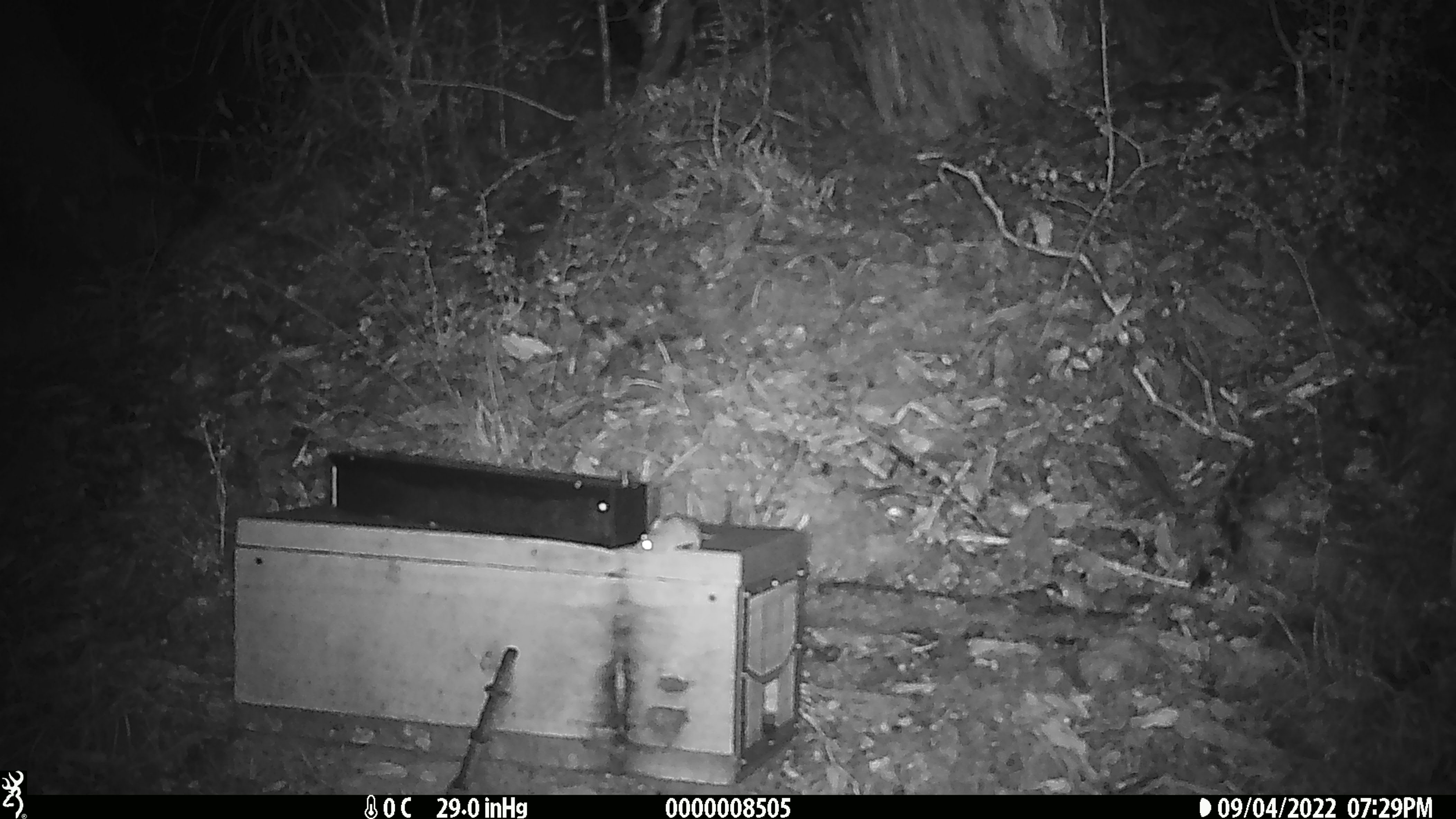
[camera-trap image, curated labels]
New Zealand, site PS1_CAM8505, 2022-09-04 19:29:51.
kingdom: Animalia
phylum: Chordata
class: Mammalia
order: Rodentia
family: Muridae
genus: Mus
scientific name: Mus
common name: mouse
Mouse (Mus).